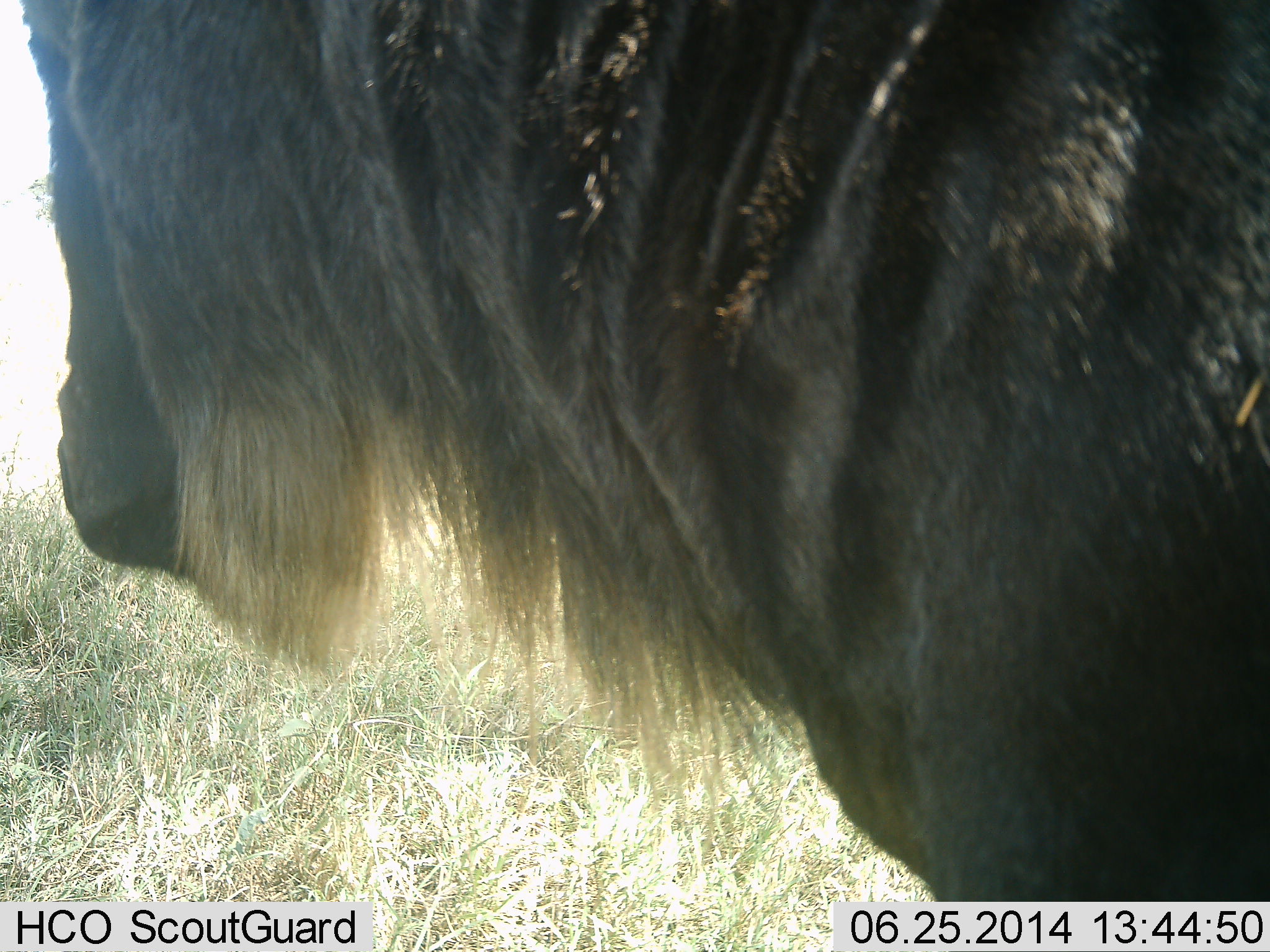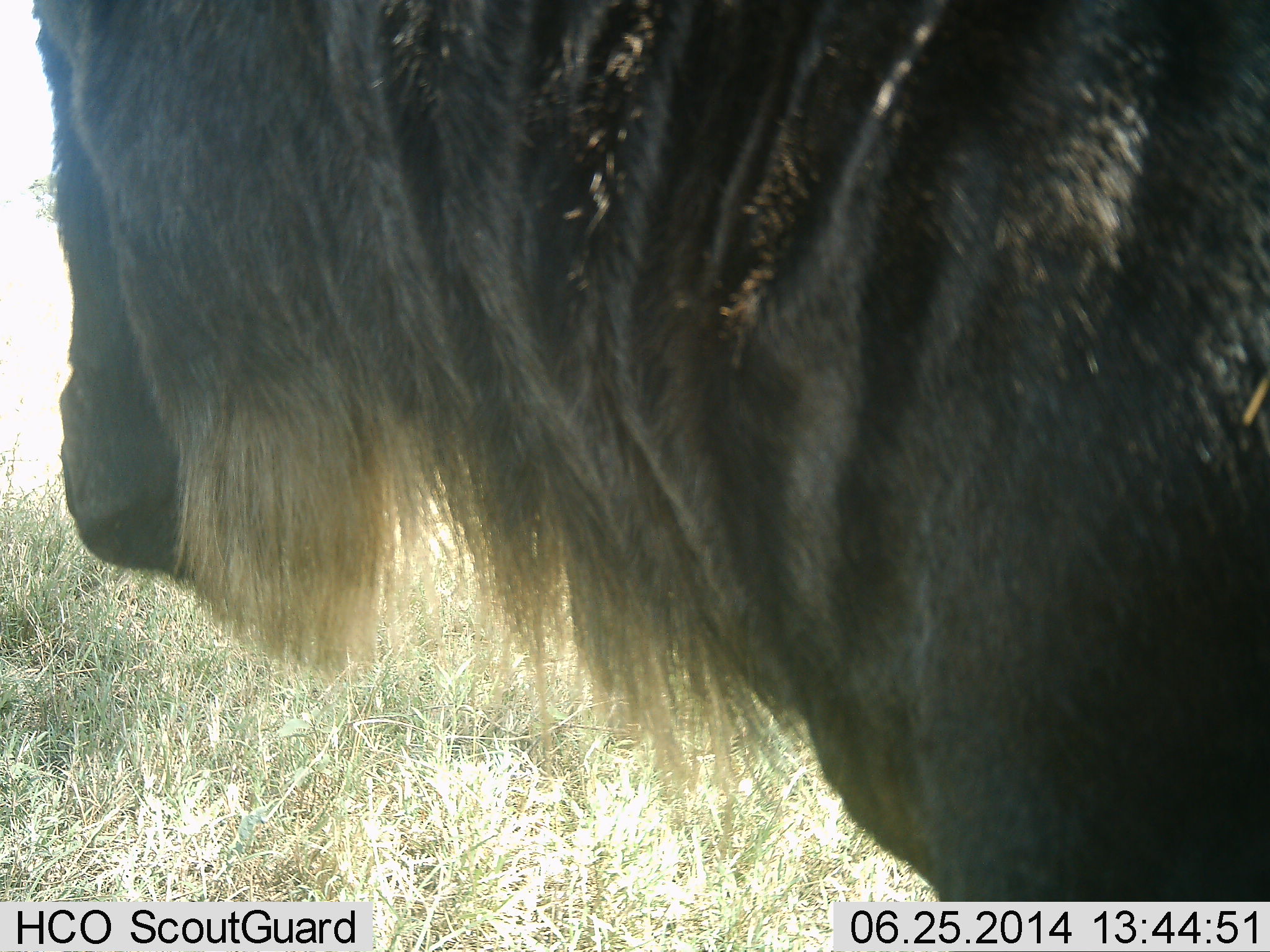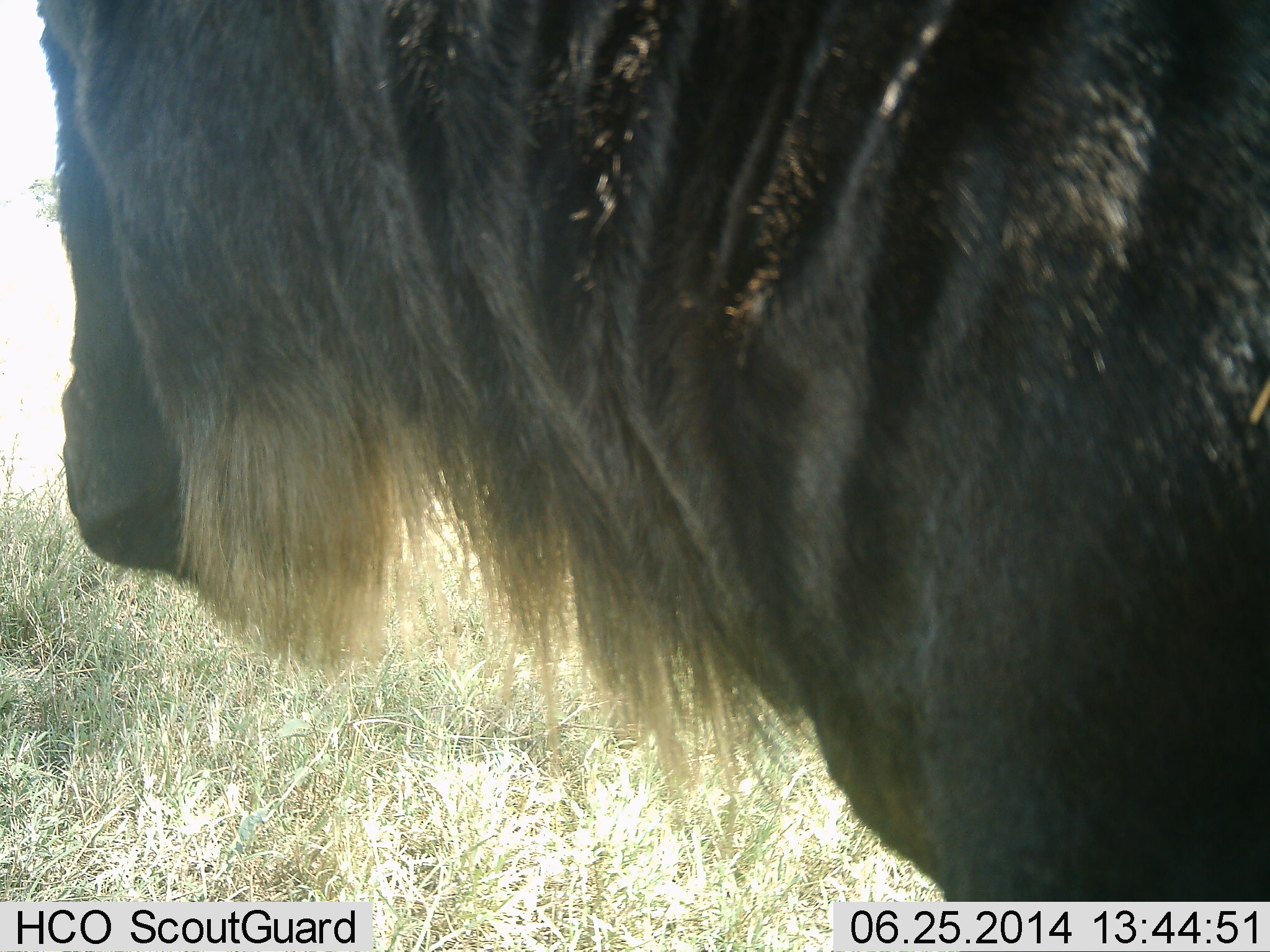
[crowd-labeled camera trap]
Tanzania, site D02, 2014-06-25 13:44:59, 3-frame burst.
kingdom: Animalia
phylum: Chordata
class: Mammalia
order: Artiodactyla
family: Bovidae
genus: Connochaetes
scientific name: Connochaetes taurinus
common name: blue wildebeest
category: wildebeest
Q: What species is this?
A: Wildebeest (blue wildebeest) (Connochaetes taurinus).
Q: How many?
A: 1.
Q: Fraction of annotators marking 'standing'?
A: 90%.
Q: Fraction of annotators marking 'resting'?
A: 10%.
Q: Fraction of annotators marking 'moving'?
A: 0%.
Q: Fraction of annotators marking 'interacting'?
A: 0%.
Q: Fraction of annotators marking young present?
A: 0%.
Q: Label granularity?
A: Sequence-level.